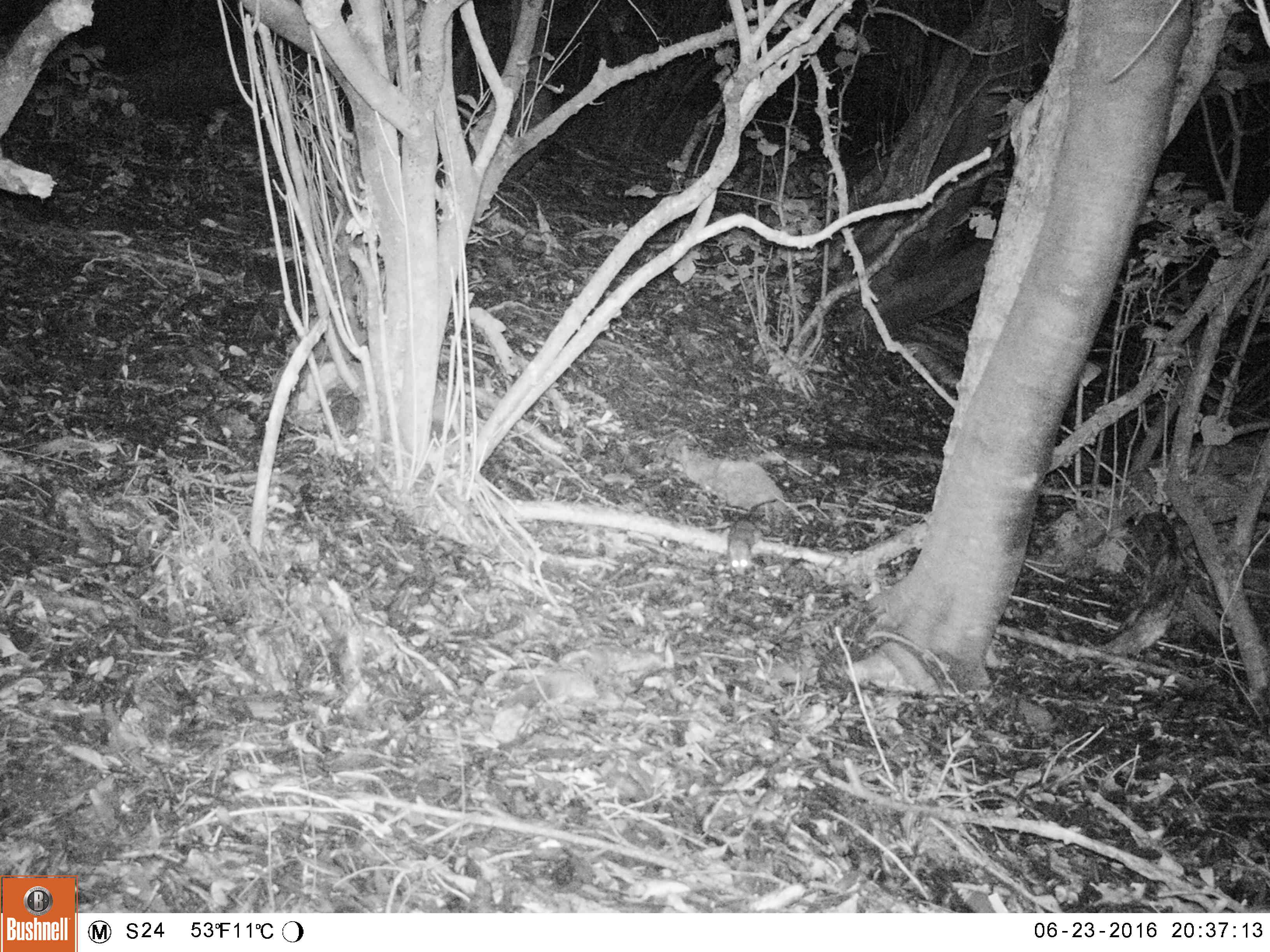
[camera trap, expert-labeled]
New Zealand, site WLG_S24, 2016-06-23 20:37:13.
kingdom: Animalia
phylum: Chordata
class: Mammalia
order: Rodentia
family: Muridae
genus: Rattus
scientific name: Rattus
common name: rat